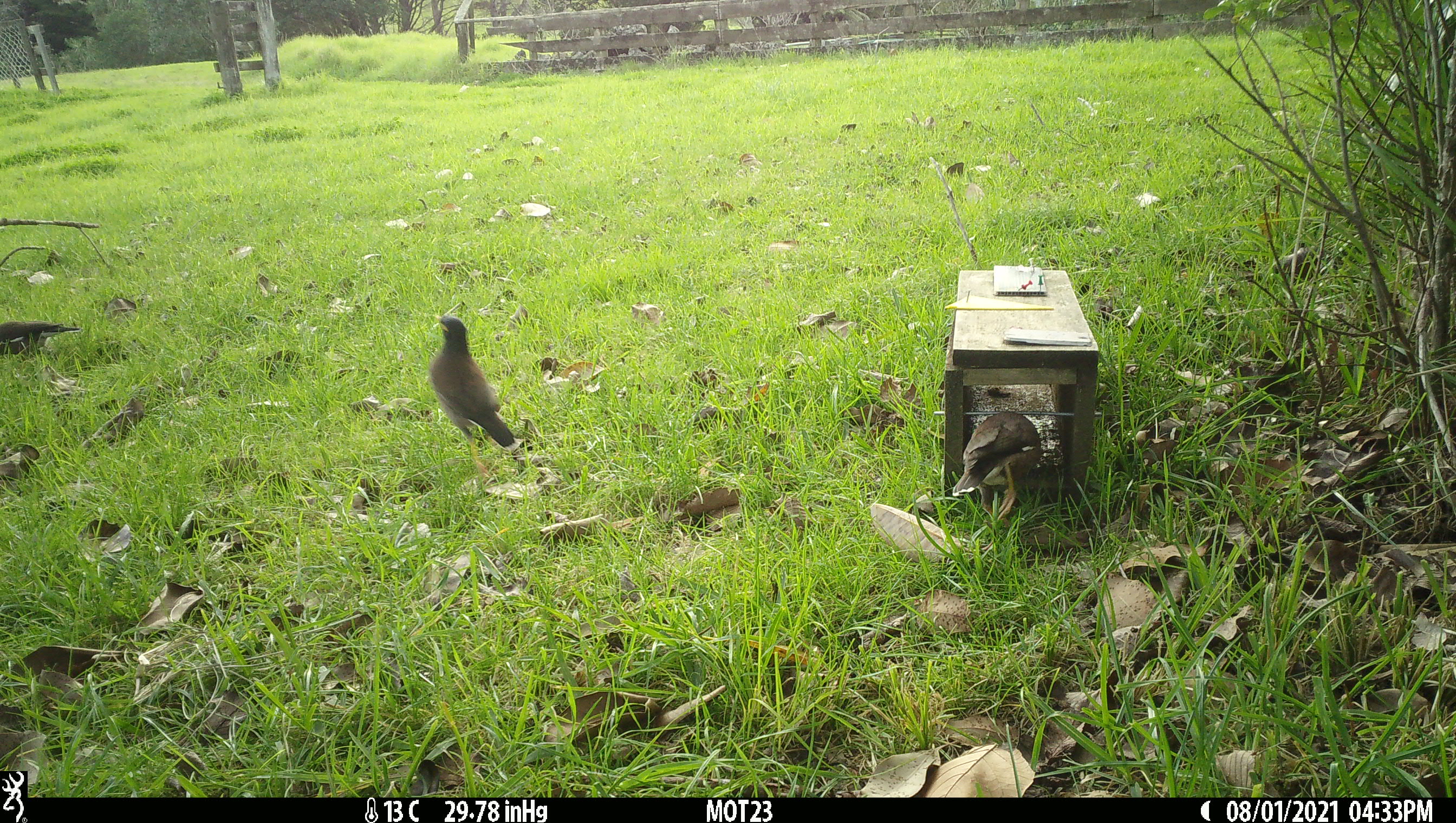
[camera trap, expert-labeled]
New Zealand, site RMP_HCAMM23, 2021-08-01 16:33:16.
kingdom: Animalia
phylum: Chordata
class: Aves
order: Passeriformes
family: Sturnidae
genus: Acridotheres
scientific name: Acridotheres tristis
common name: common myna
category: myna